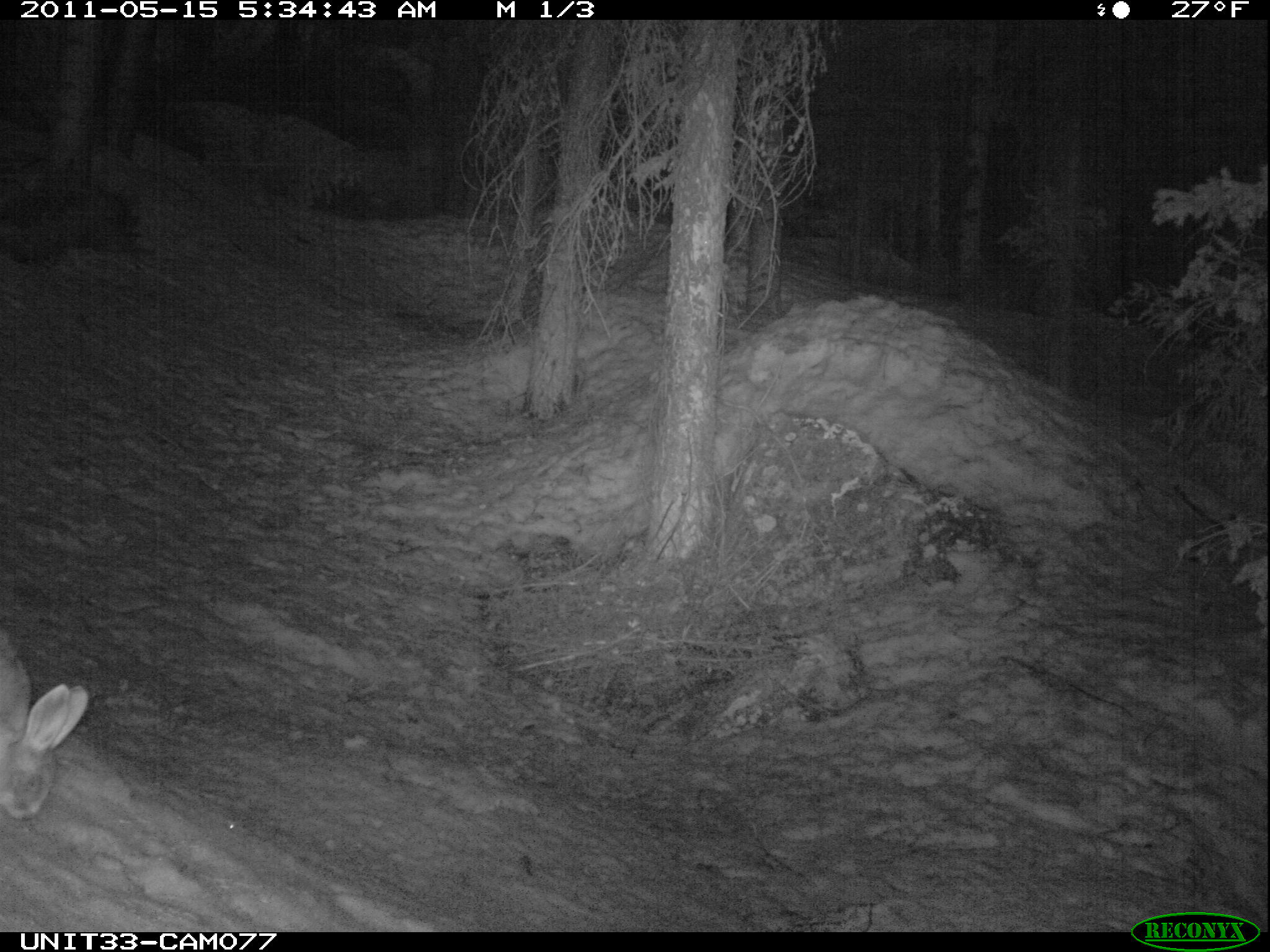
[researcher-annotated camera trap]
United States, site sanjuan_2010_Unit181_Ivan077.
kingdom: Animalia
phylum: Chordata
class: Mammalia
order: Lagomorpha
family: Leporidae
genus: Lepus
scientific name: Lepus americanus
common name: snowshoe hare